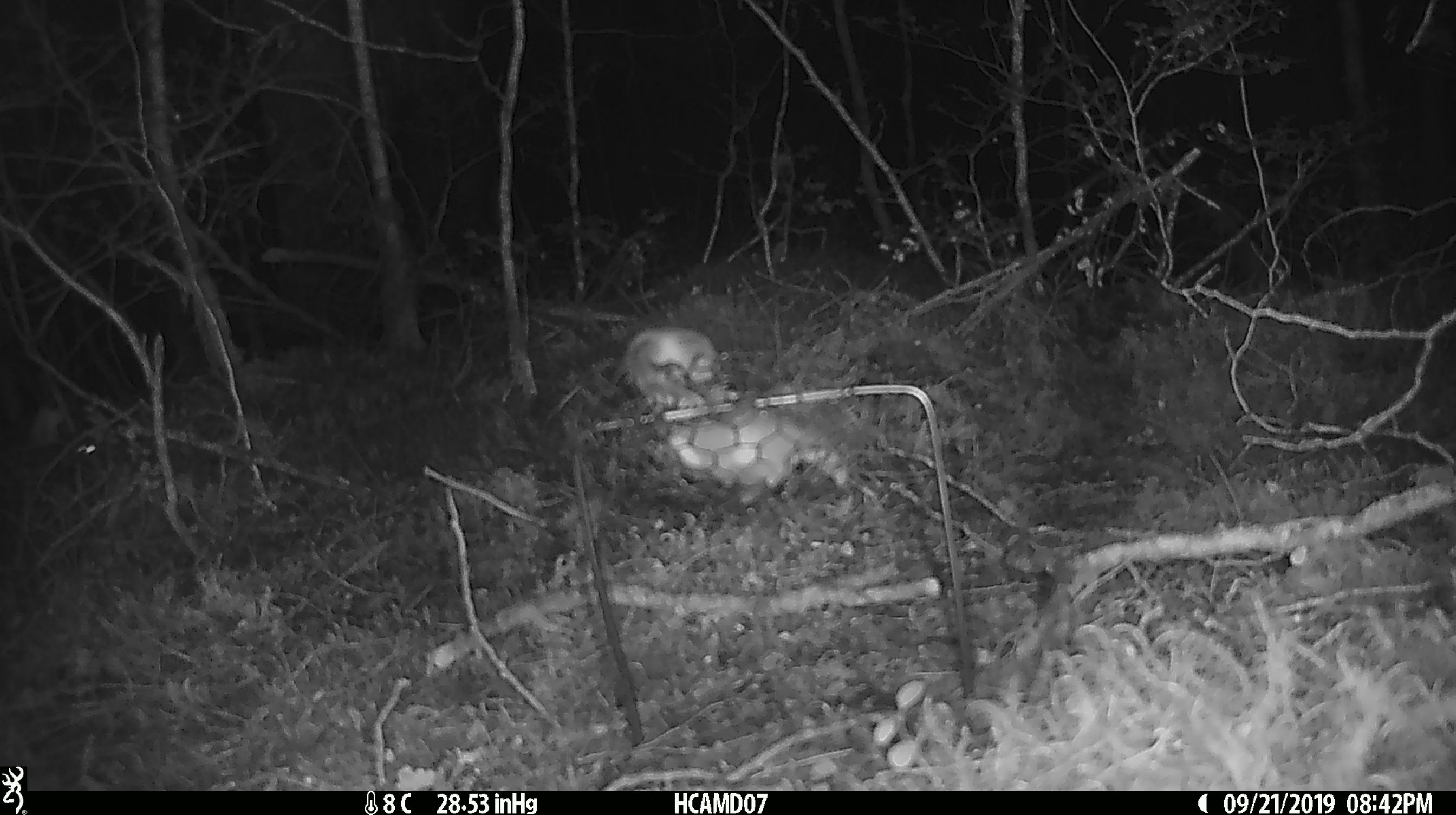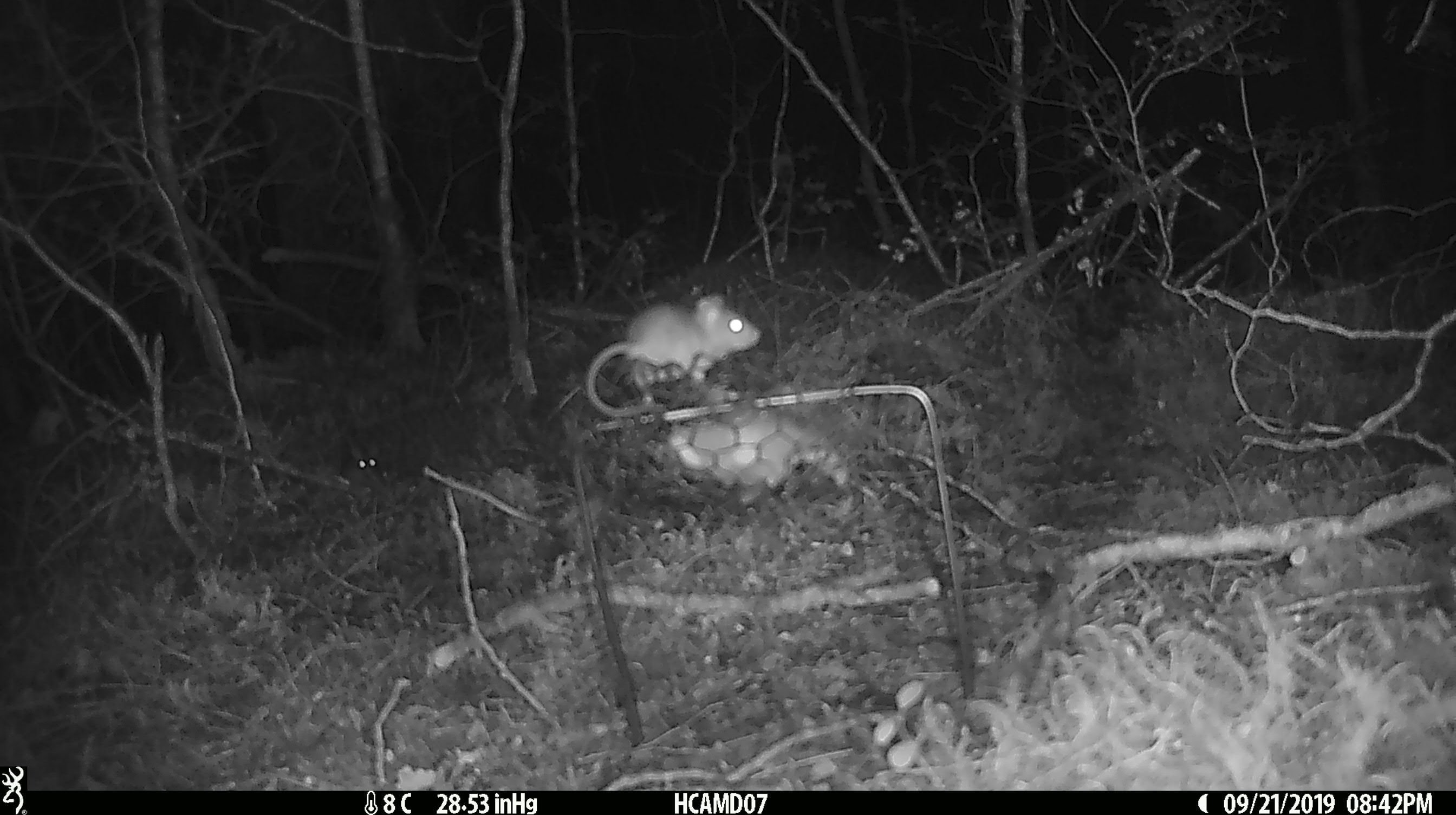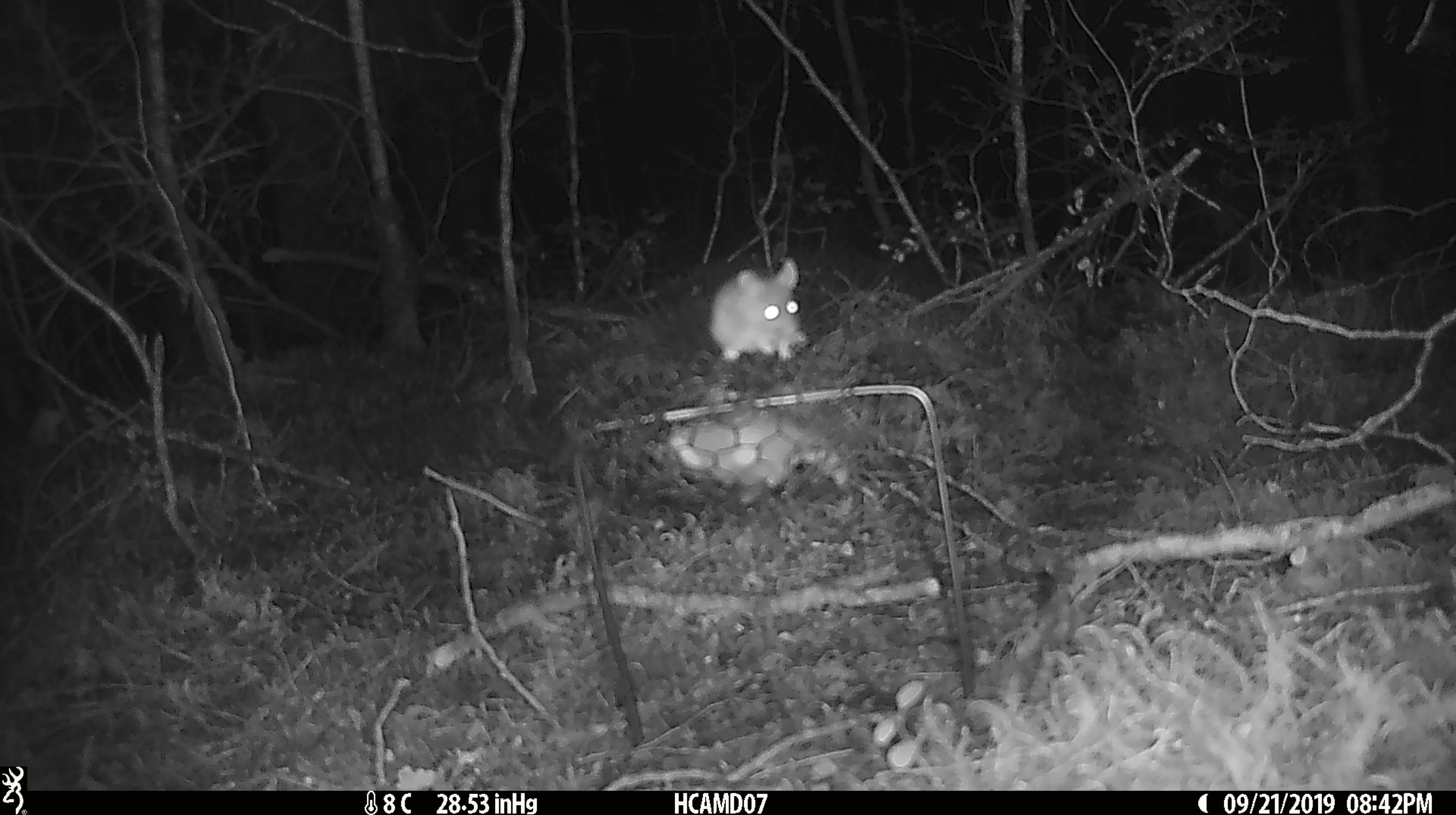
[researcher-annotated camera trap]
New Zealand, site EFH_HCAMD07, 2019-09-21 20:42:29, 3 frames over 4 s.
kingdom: Animalia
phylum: Chordata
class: Mammalia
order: Rodentia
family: Muridae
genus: Mus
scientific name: Mus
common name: mouse